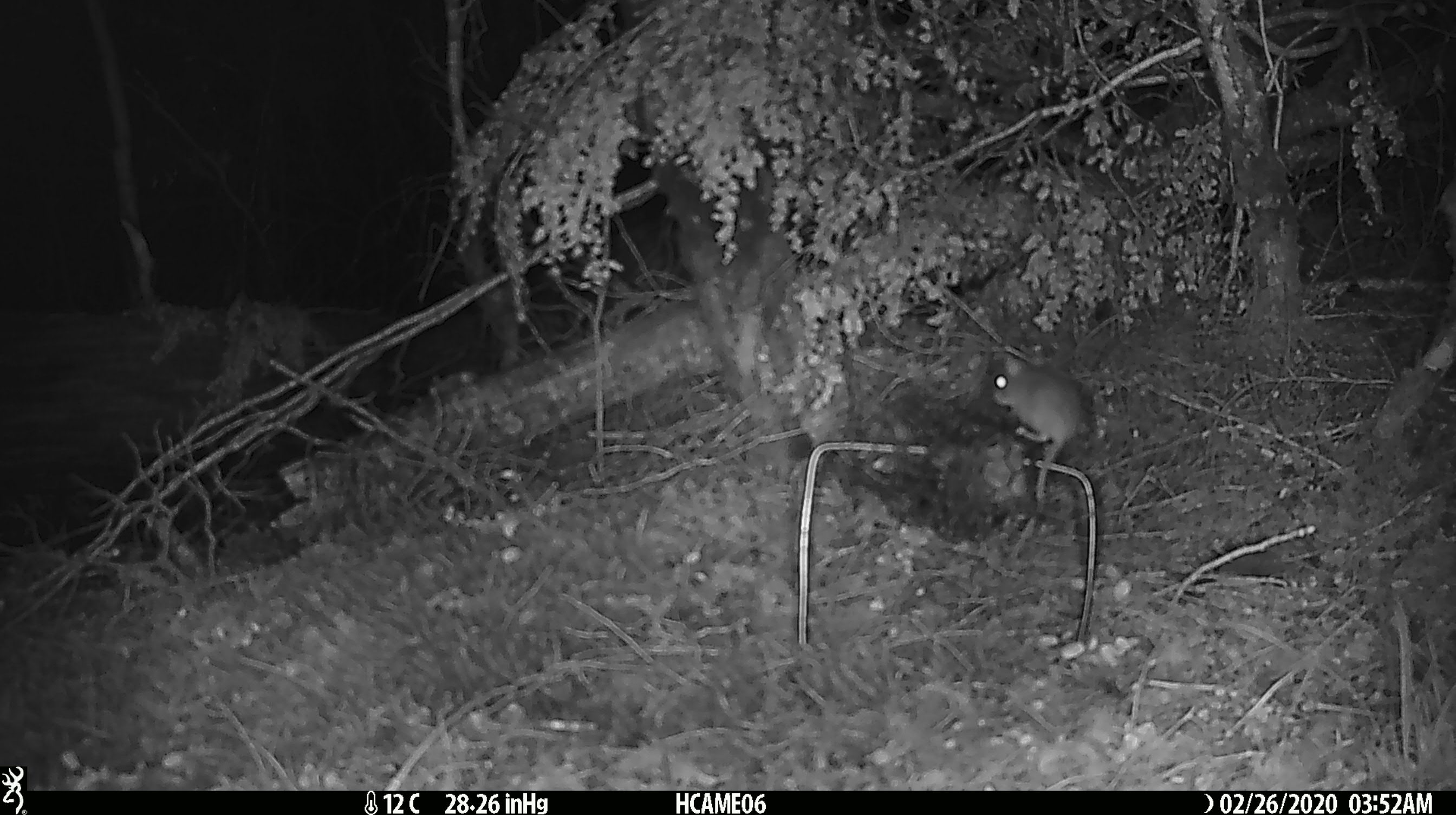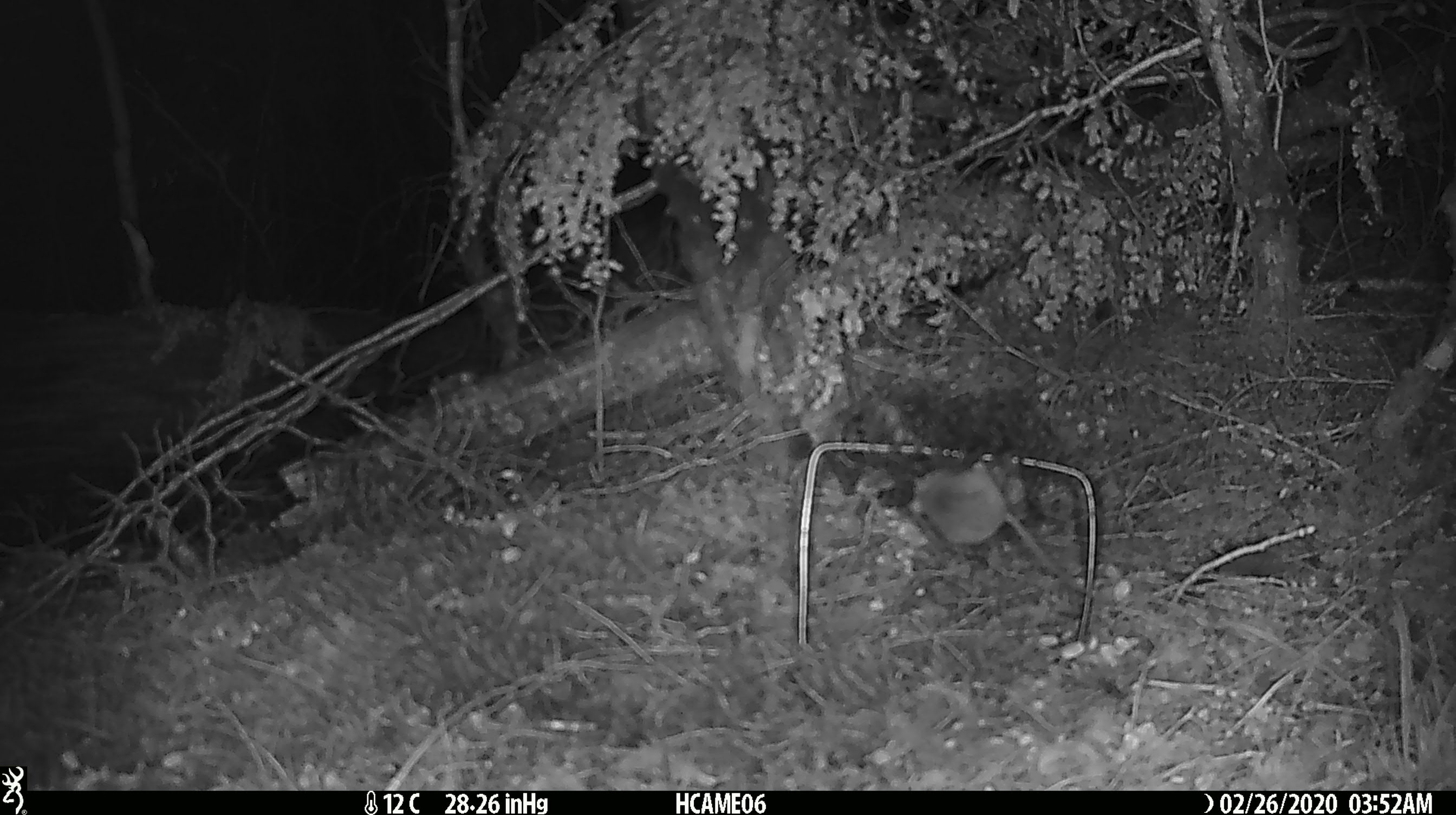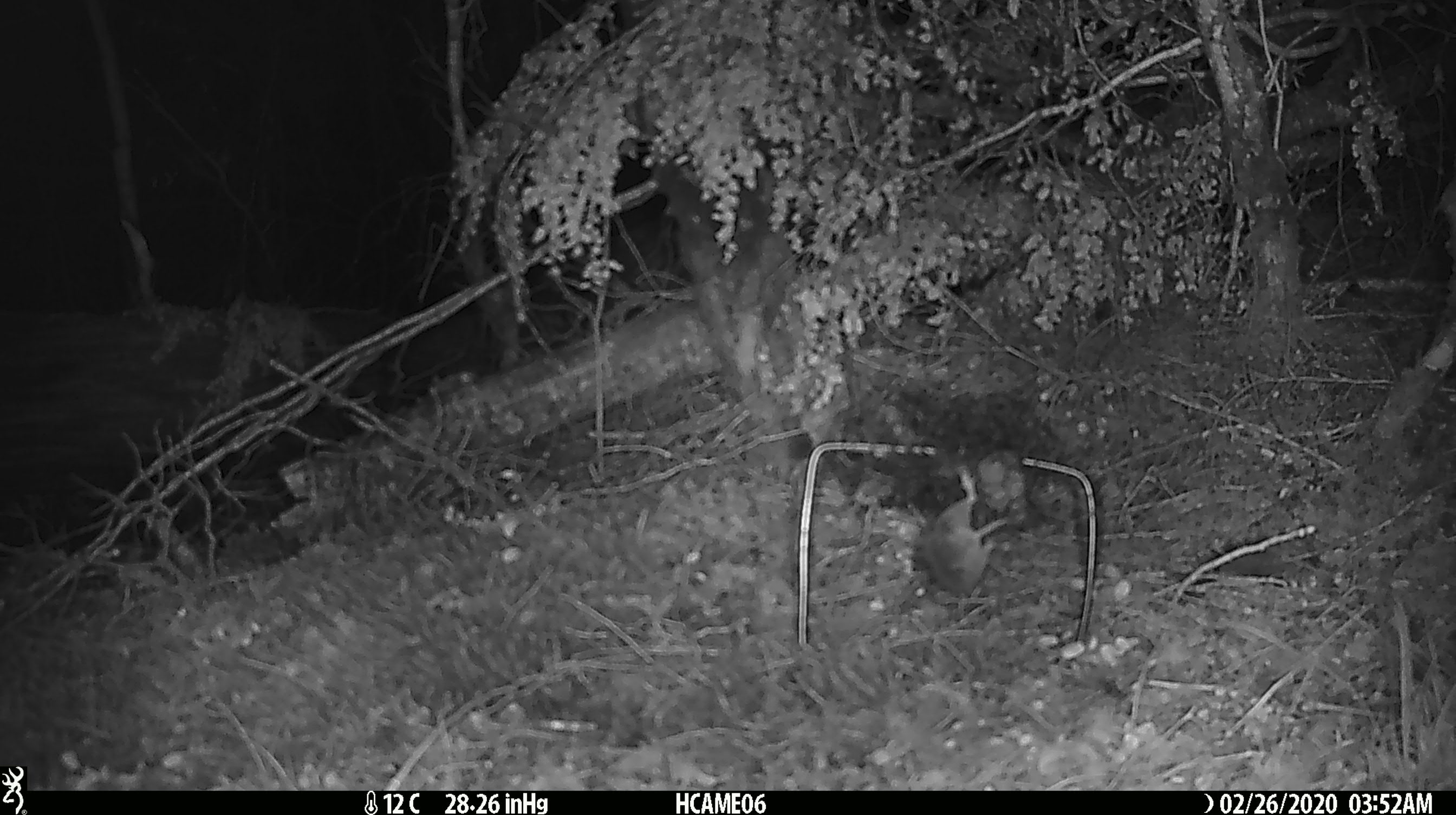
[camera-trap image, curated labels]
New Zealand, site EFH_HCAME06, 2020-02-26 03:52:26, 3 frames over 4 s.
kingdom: Animalia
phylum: Chordata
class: Mammalia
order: Rodentia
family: Muridae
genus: Mus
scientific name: Mus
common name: mouse